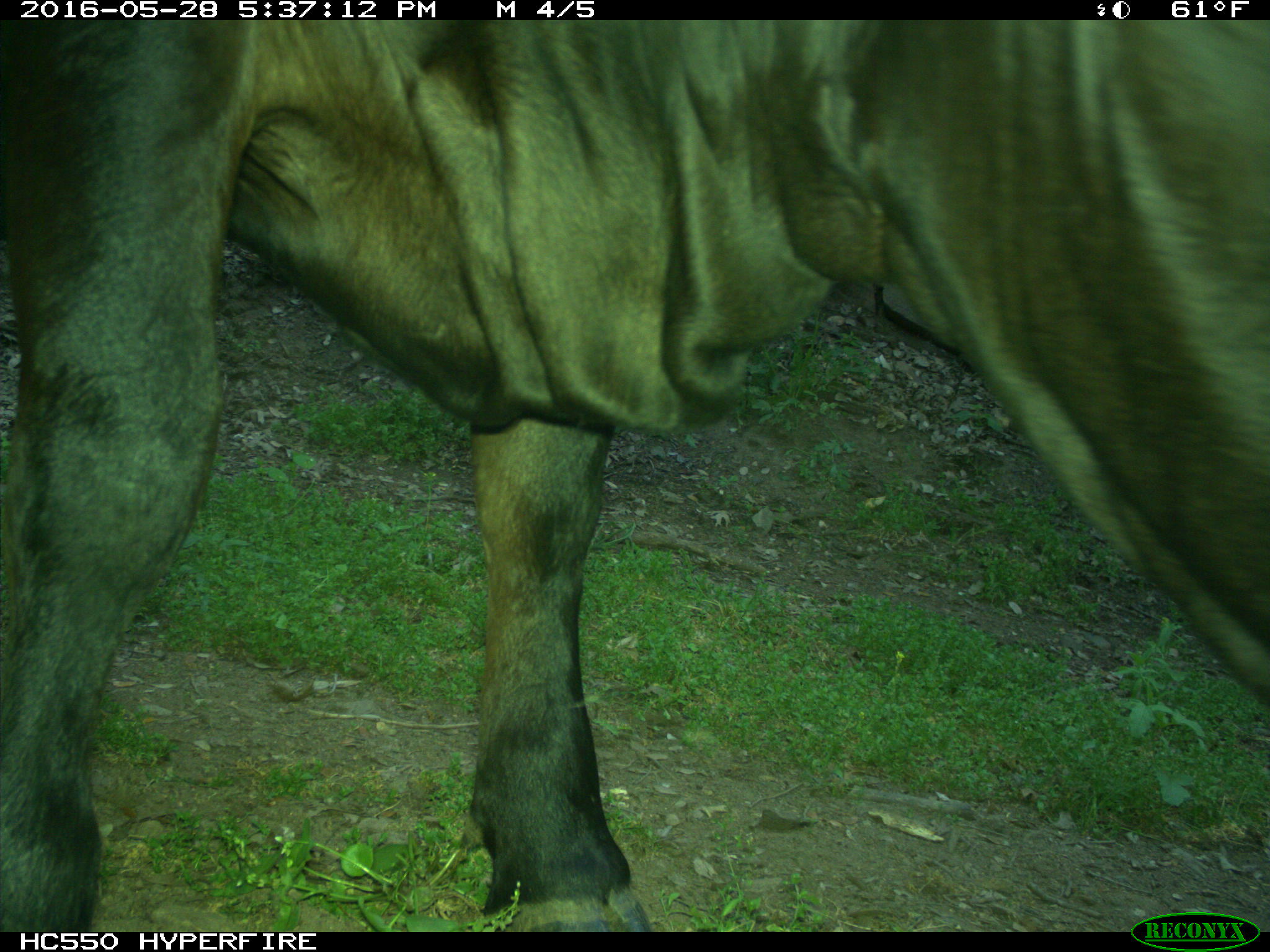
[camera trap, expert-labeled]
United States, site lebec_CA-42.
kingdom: Animalia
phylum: Chordata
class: Mammalia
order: Artiodactyla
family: Bovidae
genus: Bos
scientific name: Bos taurus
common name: domestic cow